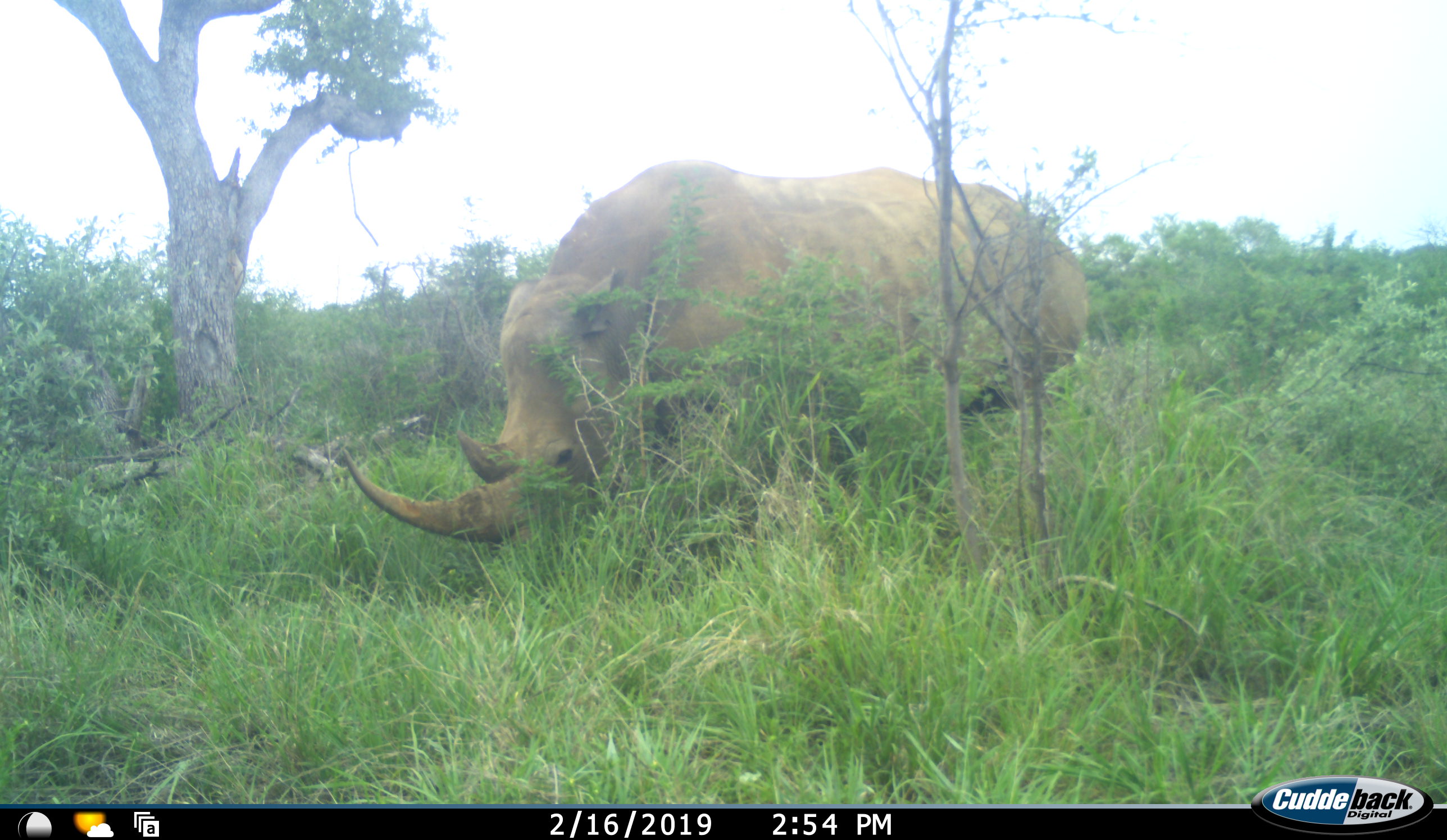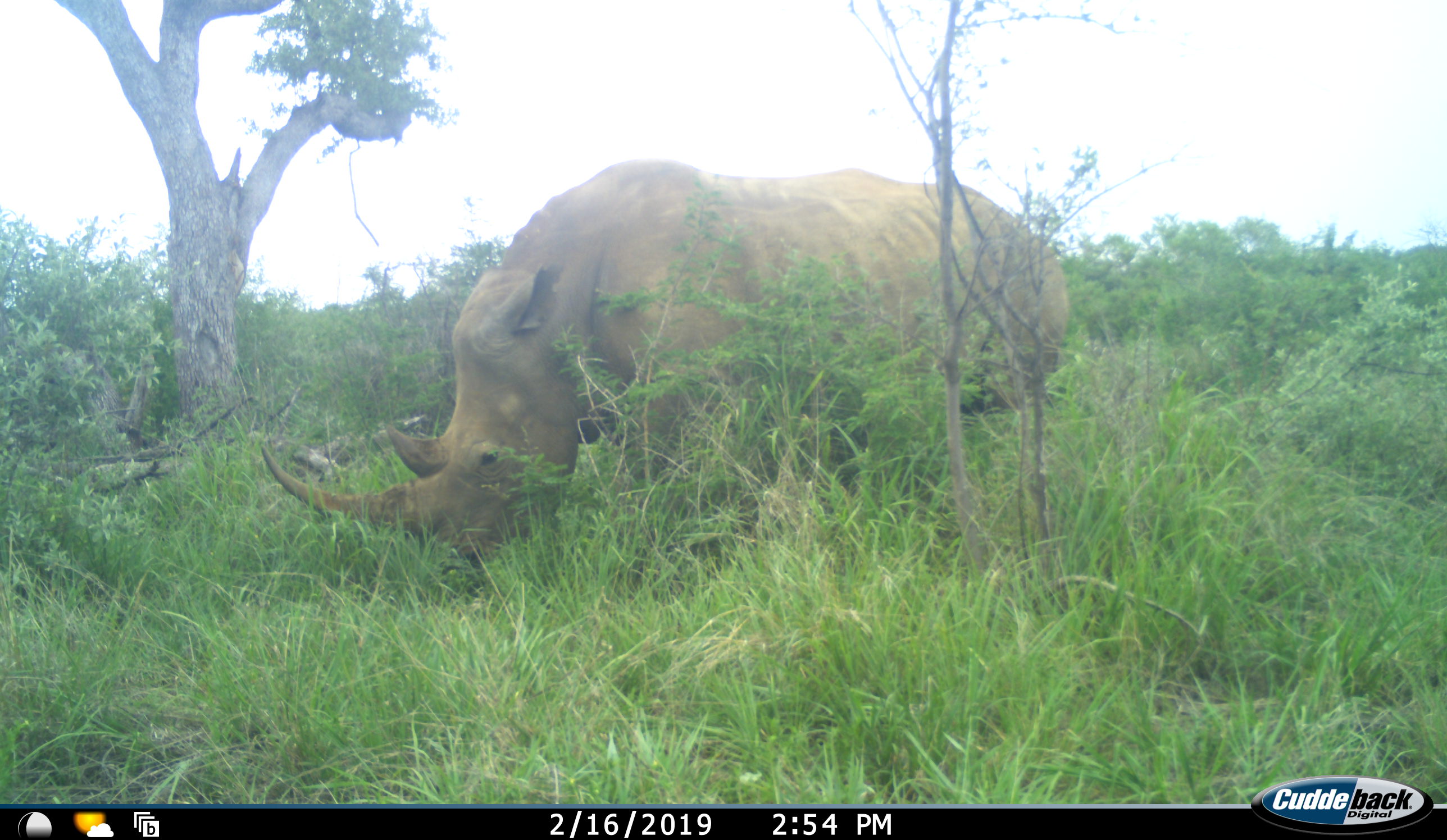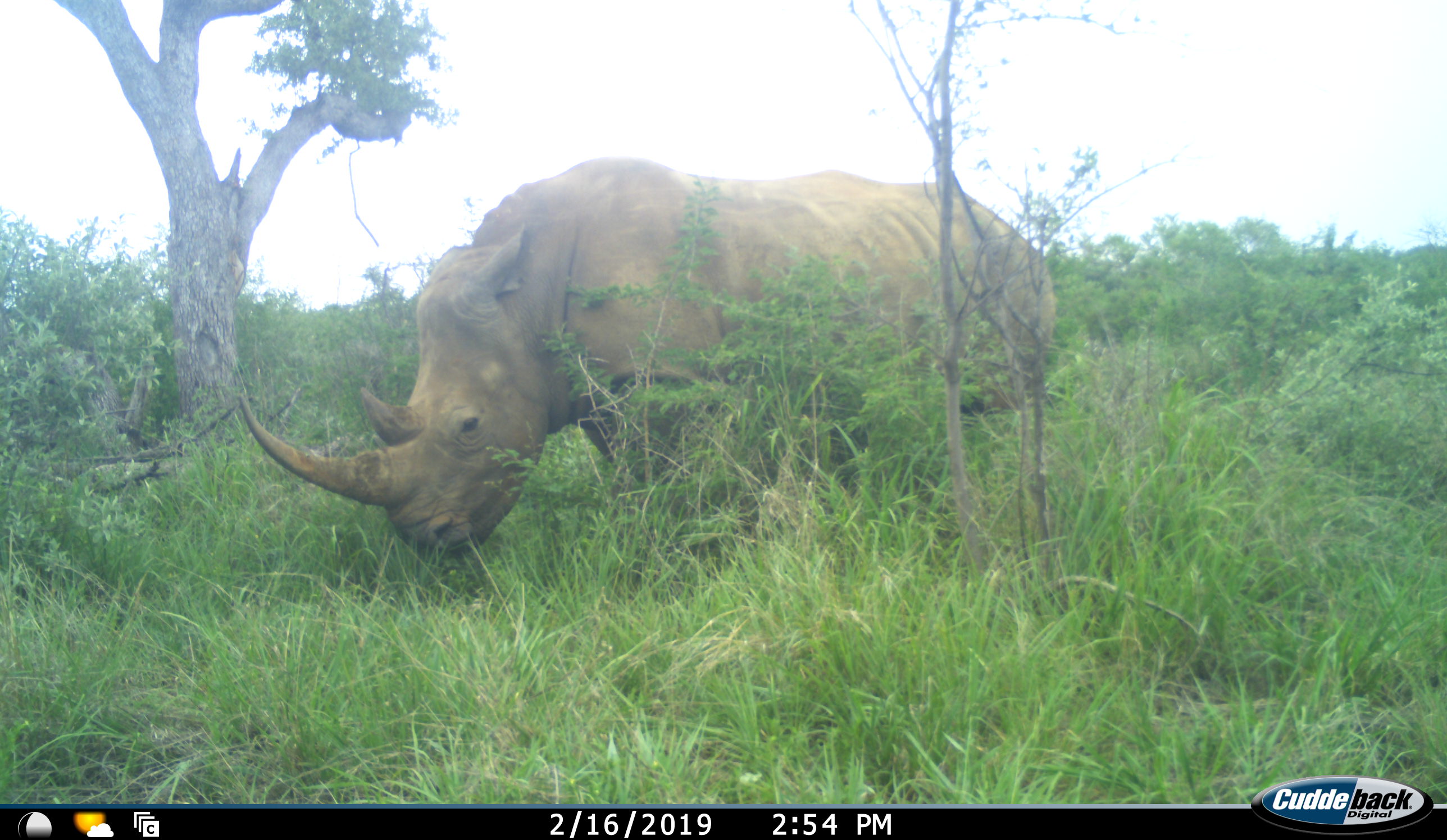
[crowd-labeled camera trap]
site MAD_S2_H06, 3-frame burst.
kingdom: Animalia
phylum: Chordata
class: Mammalia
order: Perissodactyla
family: Rhinocerotidae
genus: Ceratotherium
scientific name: Ceratotherium simum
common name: white rhinoceros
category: rhinoceroswhite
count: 1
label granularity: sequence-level